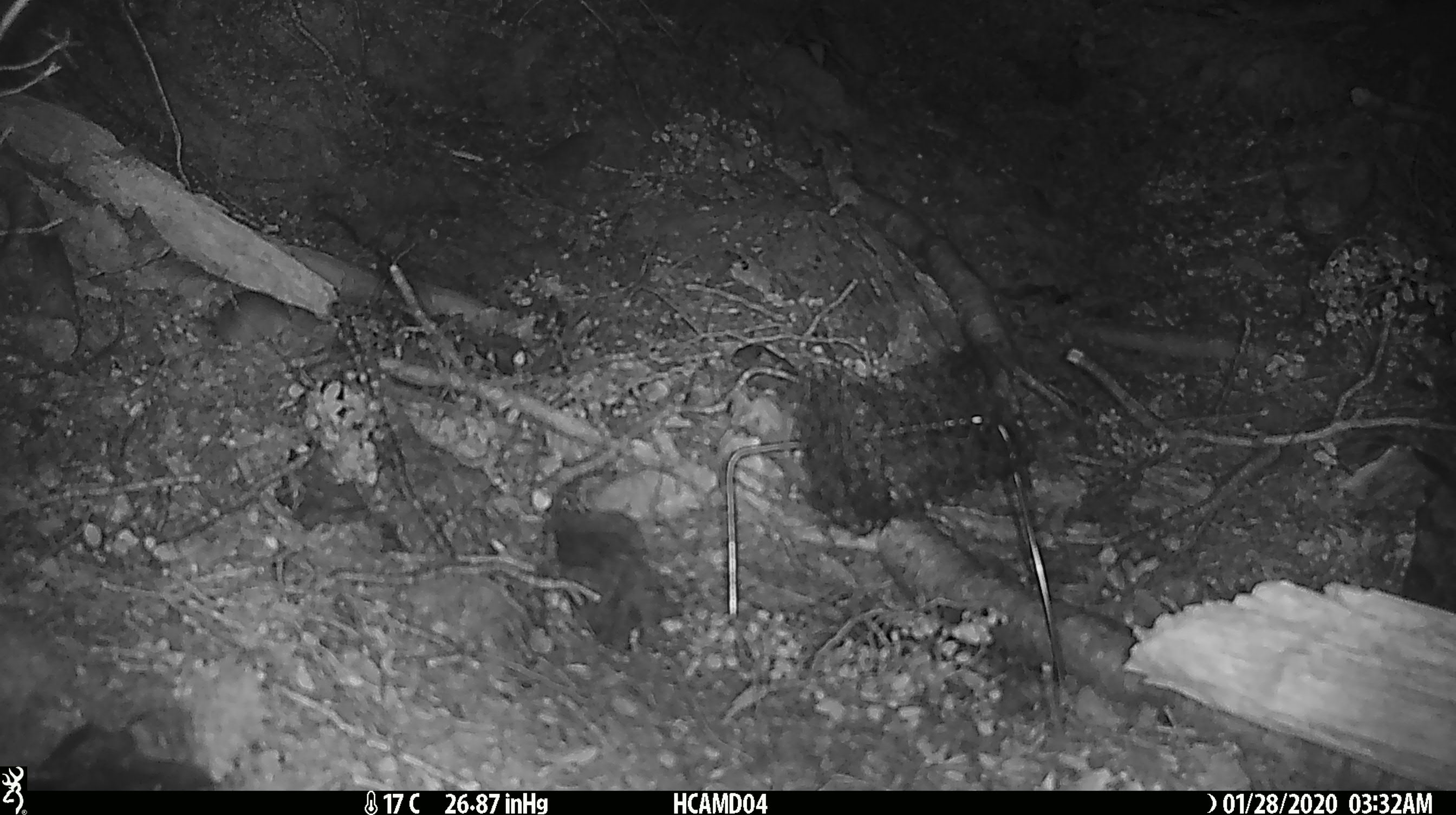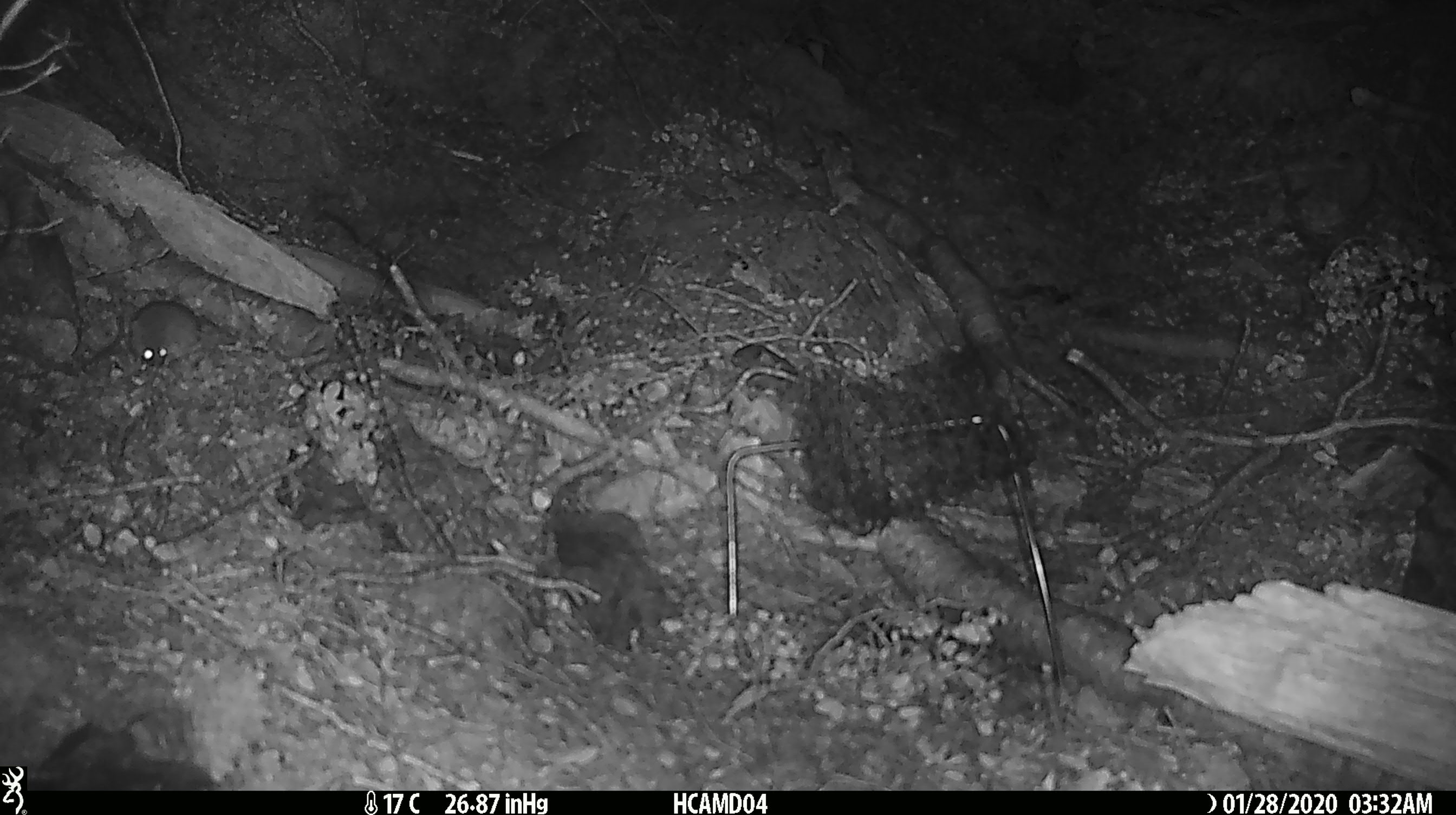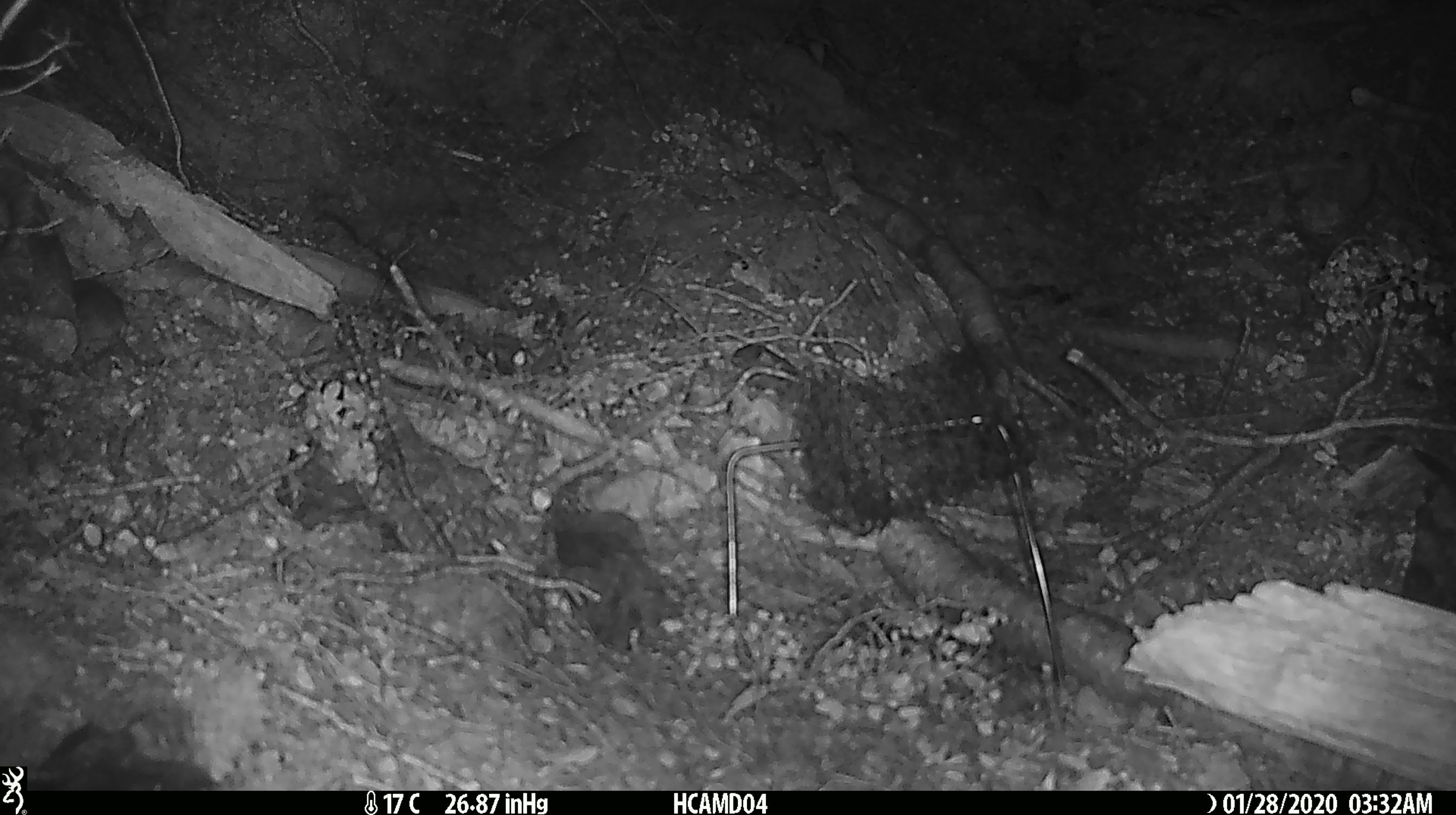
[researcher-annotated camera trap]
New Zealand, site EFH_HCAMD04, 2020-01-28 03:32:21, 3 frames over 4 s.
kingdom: Animalia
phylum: Chordata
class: Mammalia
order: Rodentia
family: Muridae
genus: Mus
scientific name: Mus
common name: mouse